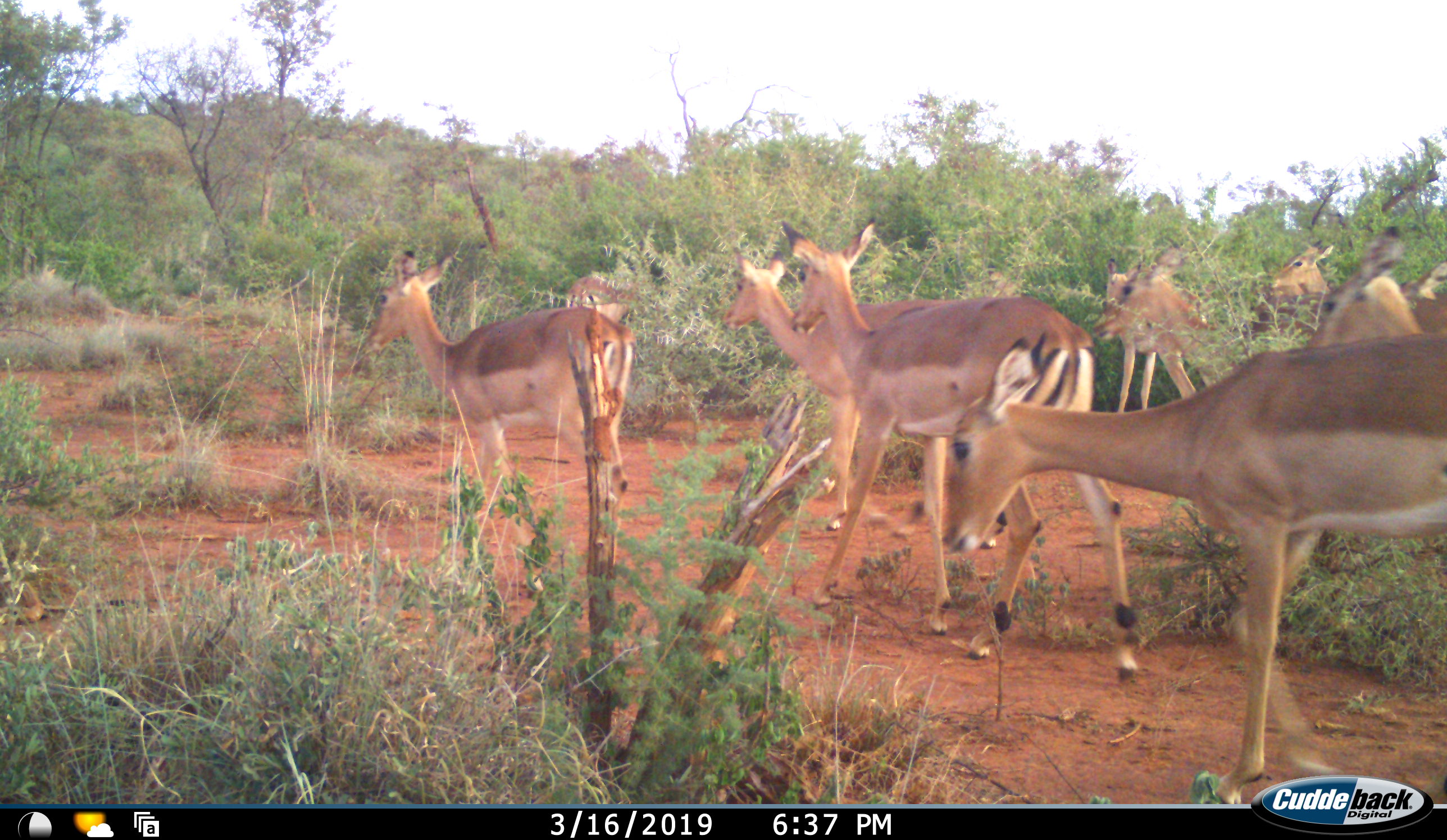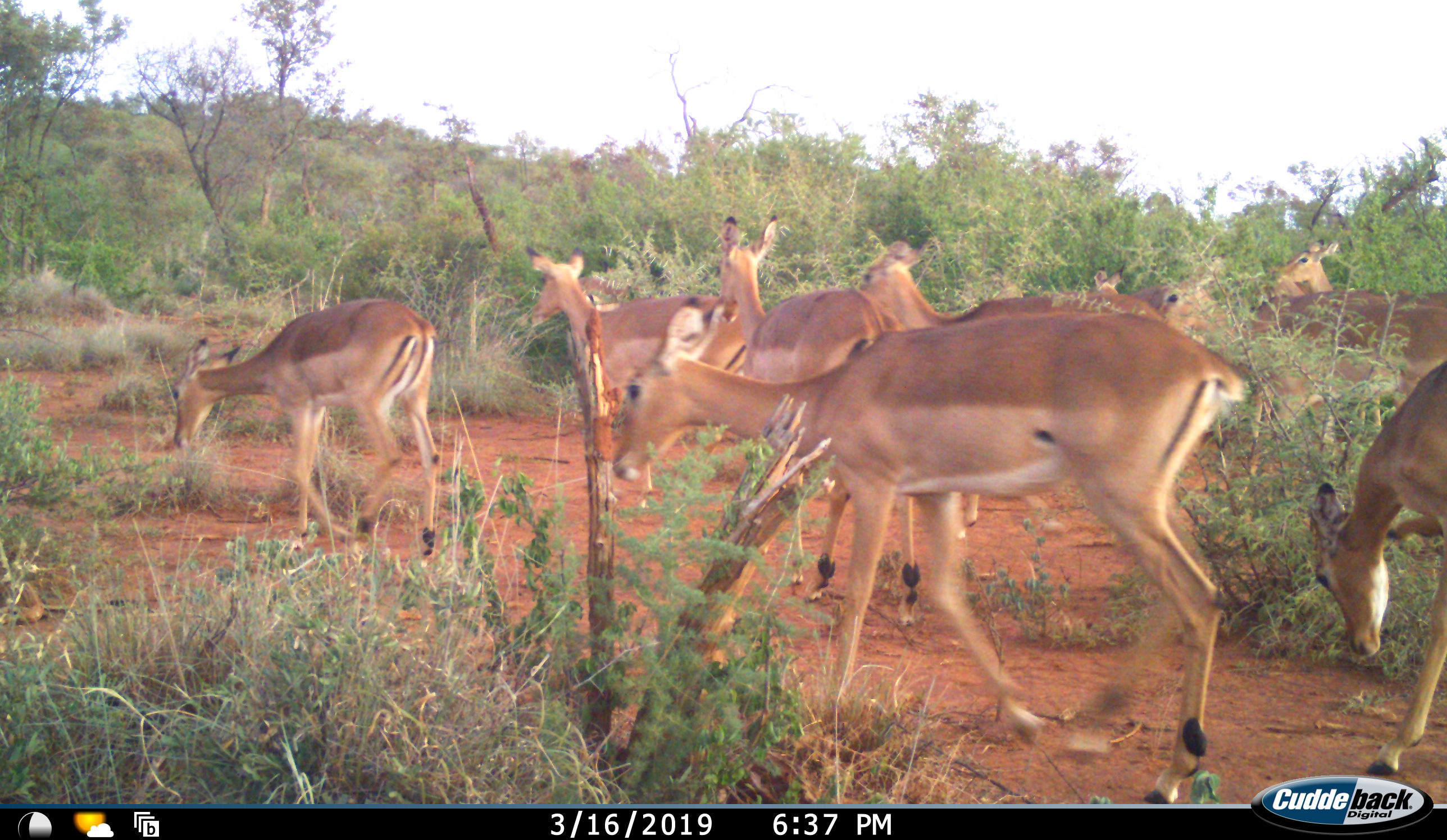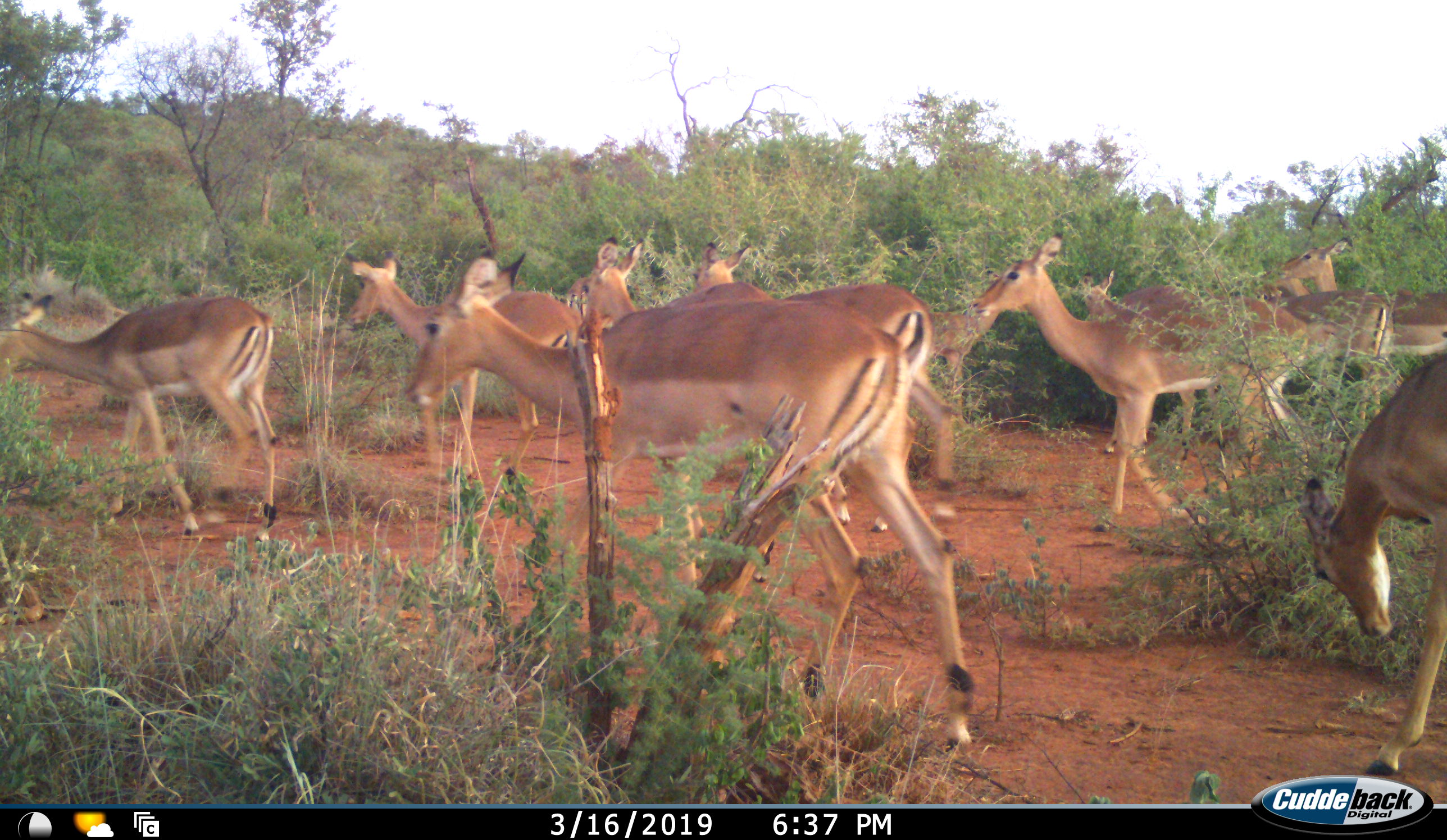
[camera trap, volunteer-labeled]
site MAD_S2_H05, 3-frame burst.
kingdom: Animalia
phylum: Chordata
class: Mammalia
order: Artiodactyla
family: Bovidae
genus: Aepyceros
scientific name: Aepyceros melampus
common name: impala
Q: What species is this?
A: Impala (Aepyceros melampus).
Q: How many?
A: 11-50.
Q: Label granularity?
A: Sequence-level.